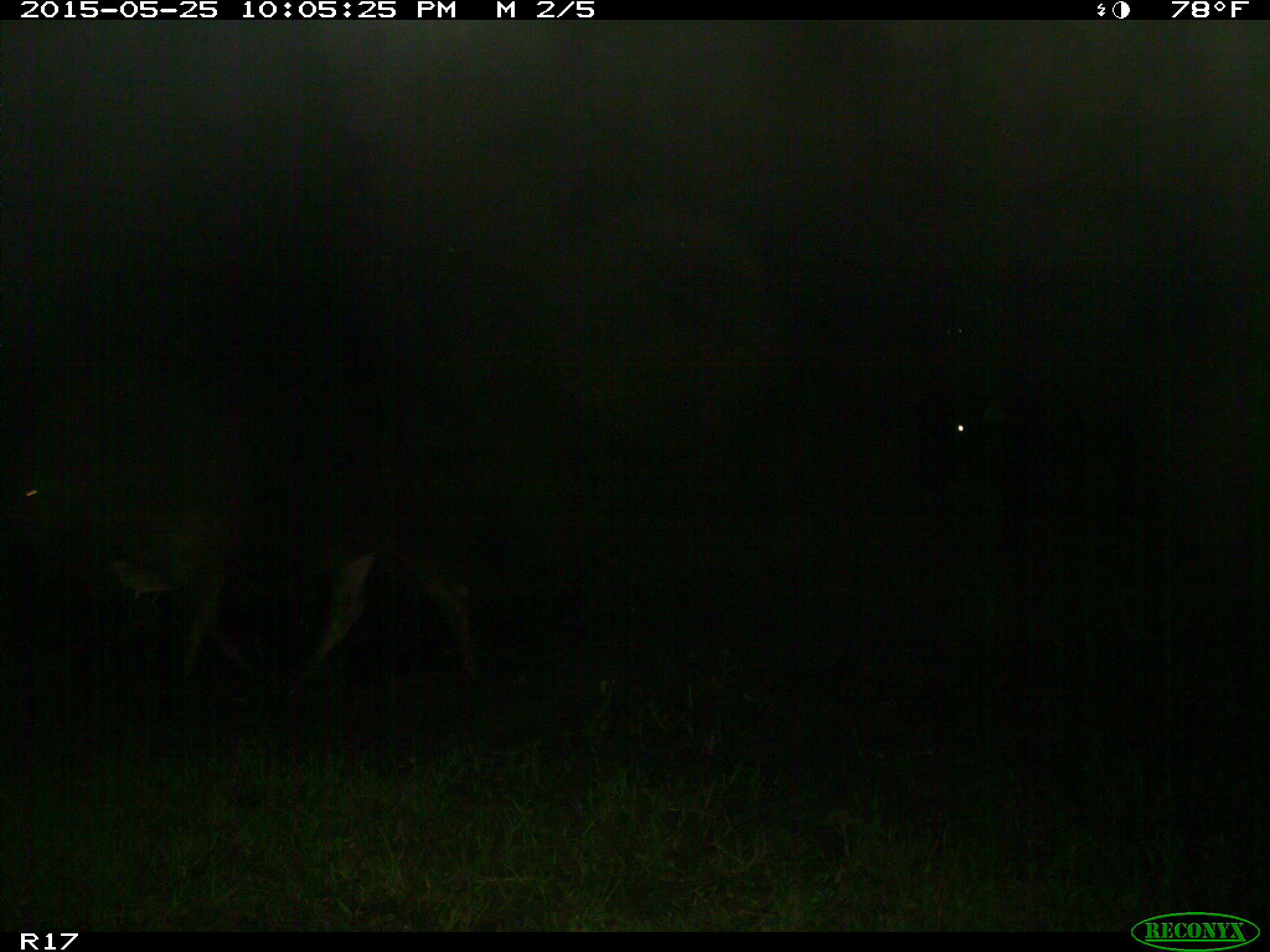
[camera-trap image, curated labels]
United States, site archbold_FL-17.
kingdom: Animalia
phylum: Chordata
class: Mammalia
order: Artiodactyla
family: Bovidae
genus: Bos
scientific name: Bos taurus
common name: domestic cow